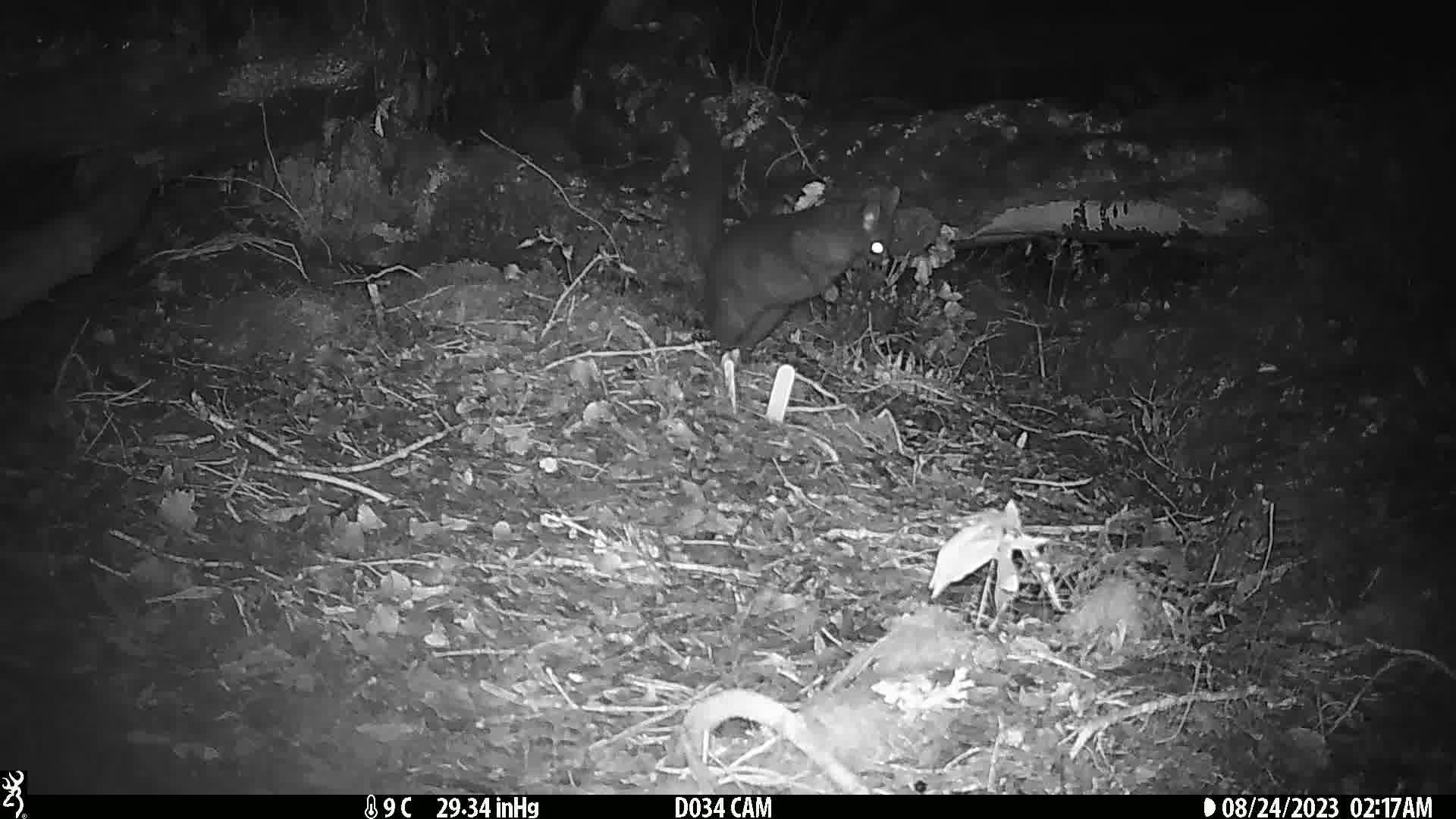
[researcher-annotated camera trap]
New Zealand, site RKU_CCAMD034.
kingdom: Animalia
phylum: Chordata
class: Mammalia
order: Diprotodontia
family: Phalangeridae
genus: Trichosurus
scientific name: Trichosurus vulpecula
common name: common brushtail possum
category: possum